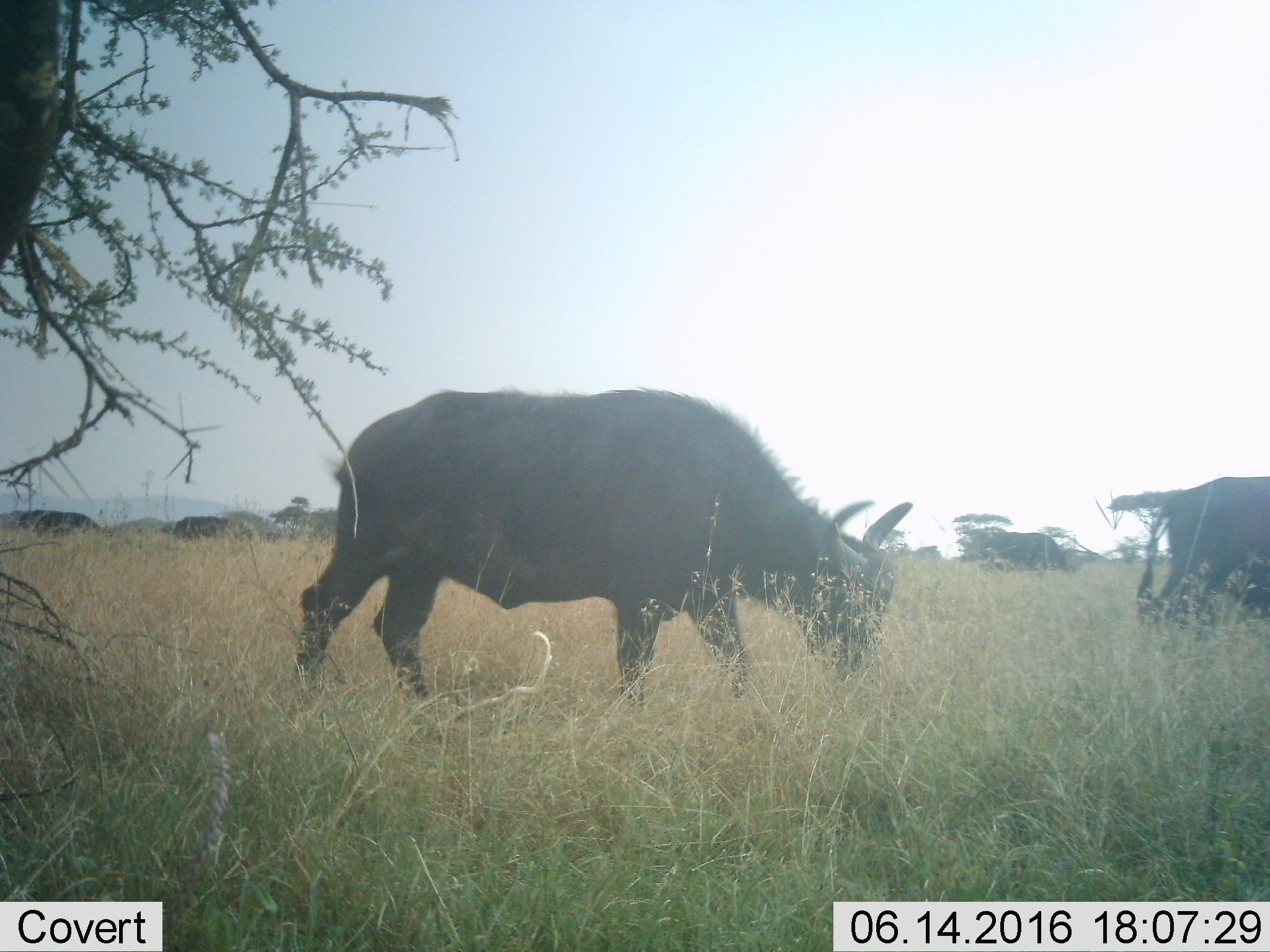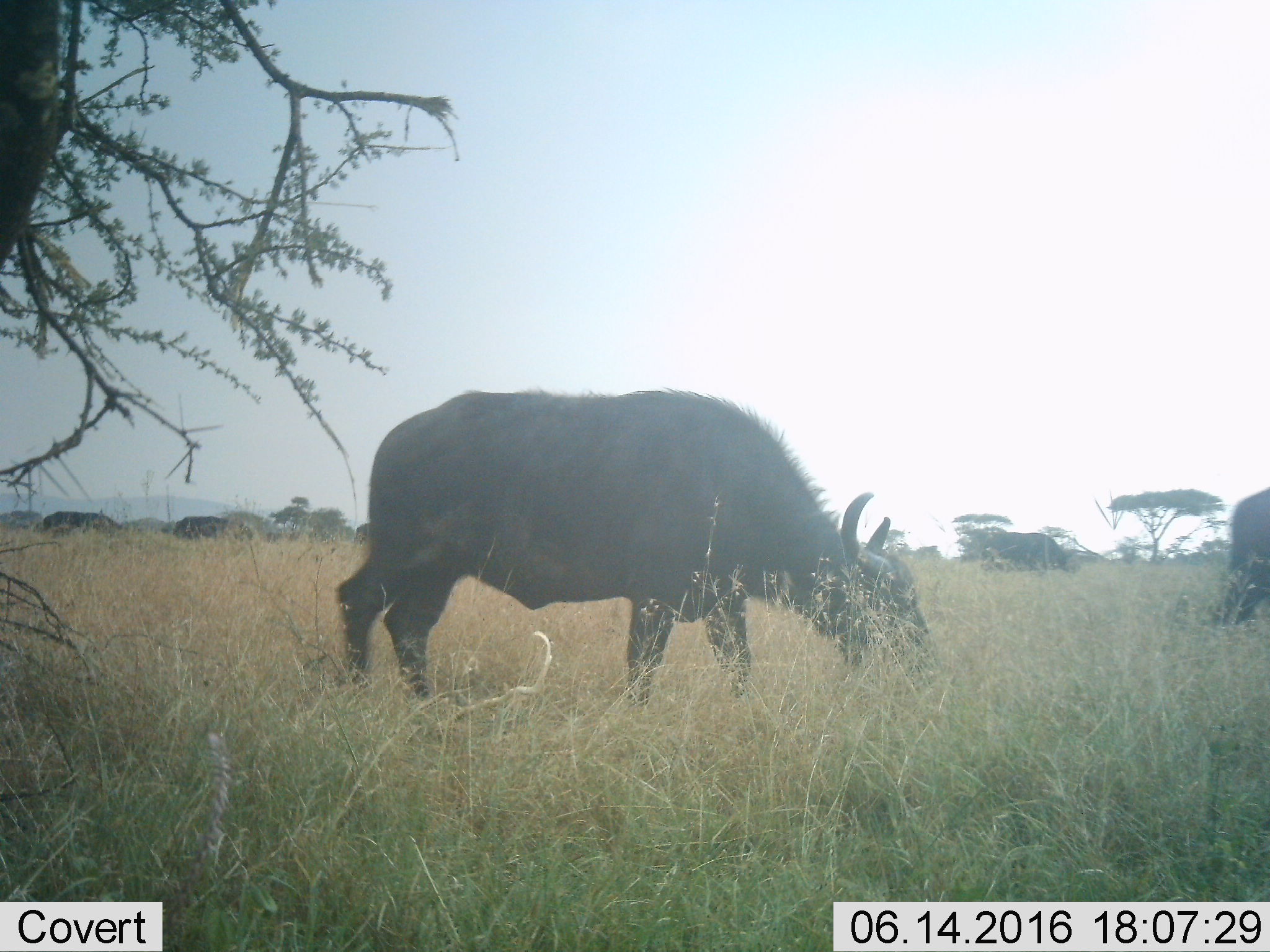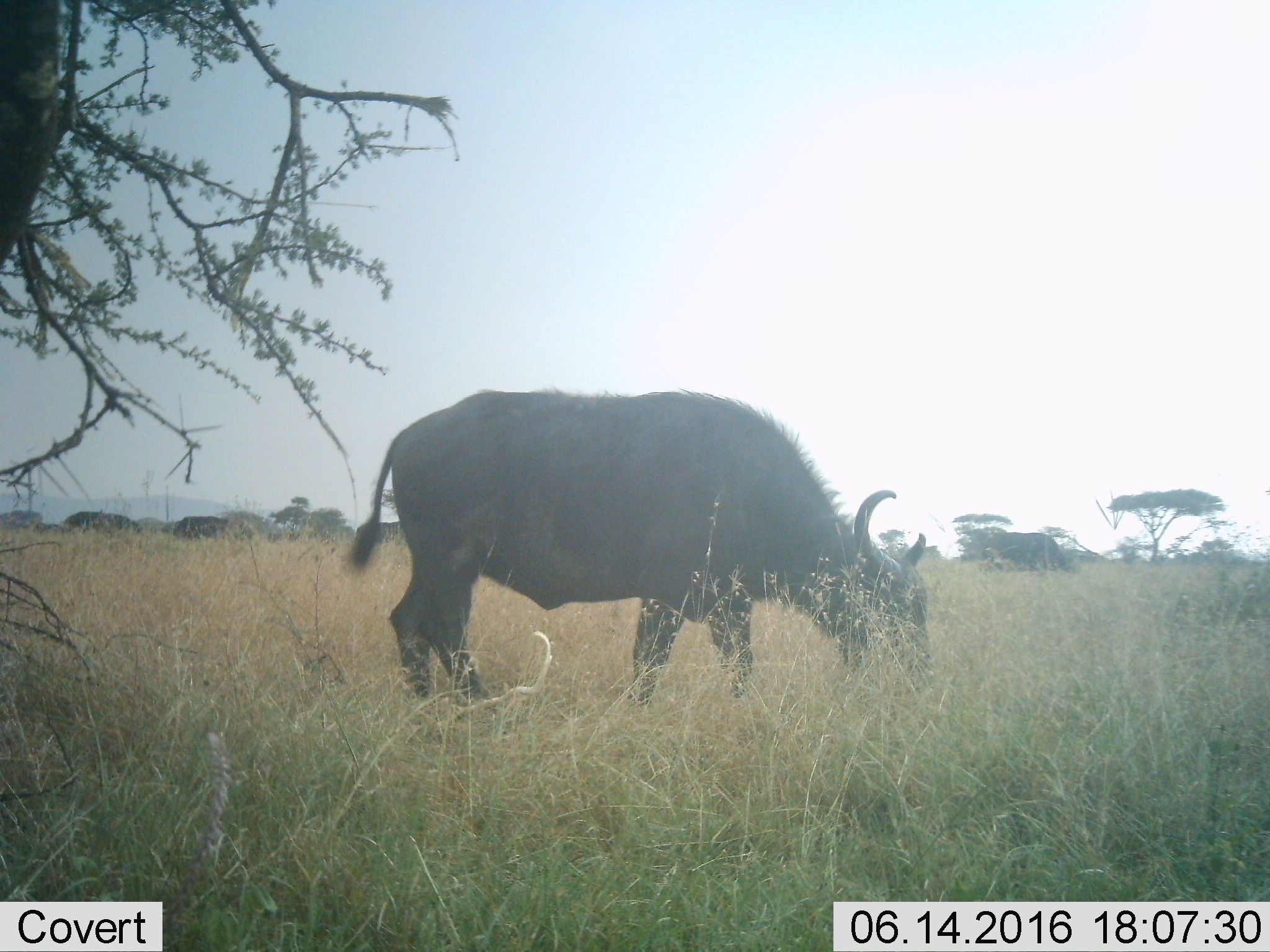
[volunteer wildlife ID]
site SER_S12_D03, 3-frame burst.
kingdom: Animalia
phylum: Chordata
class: Mammalia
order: Artiodactyla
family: Bovidae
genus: Syncerus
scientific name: Syncerus caffer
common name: african buffalo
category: buffalo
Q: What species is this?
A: Buffalo (african buffalo) (Syncerus caffer).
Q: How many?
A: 4.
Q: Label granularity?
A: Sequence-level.